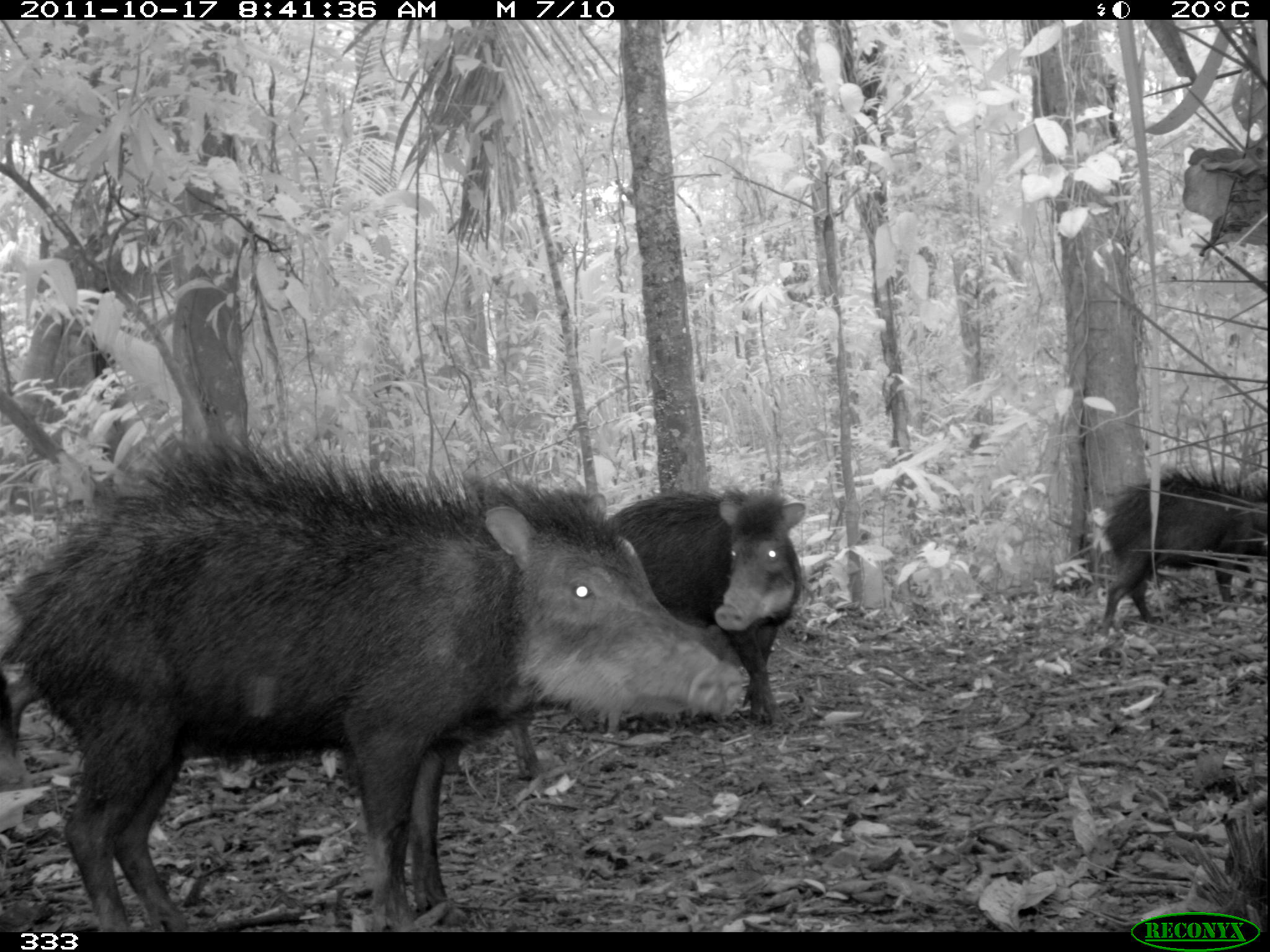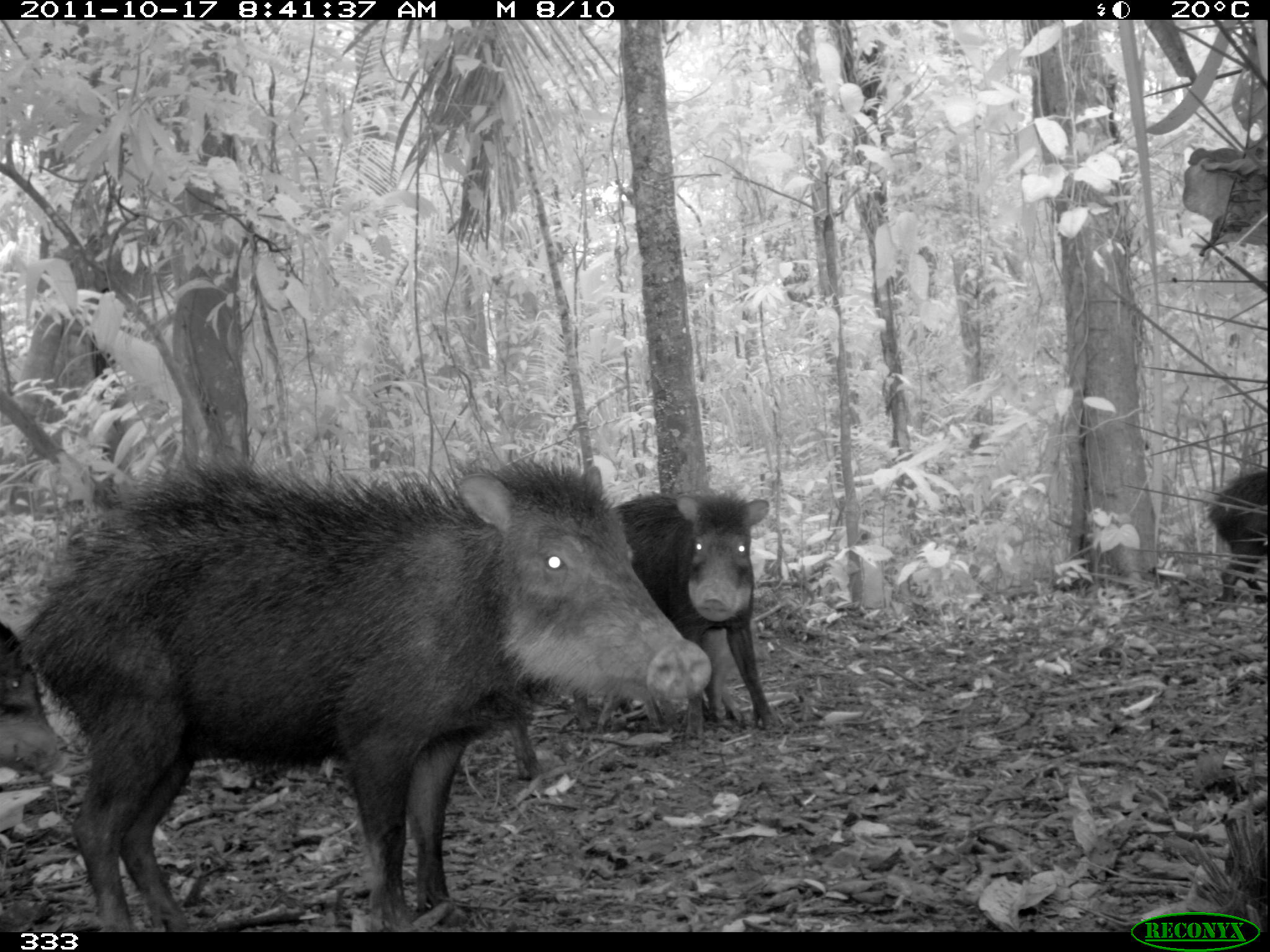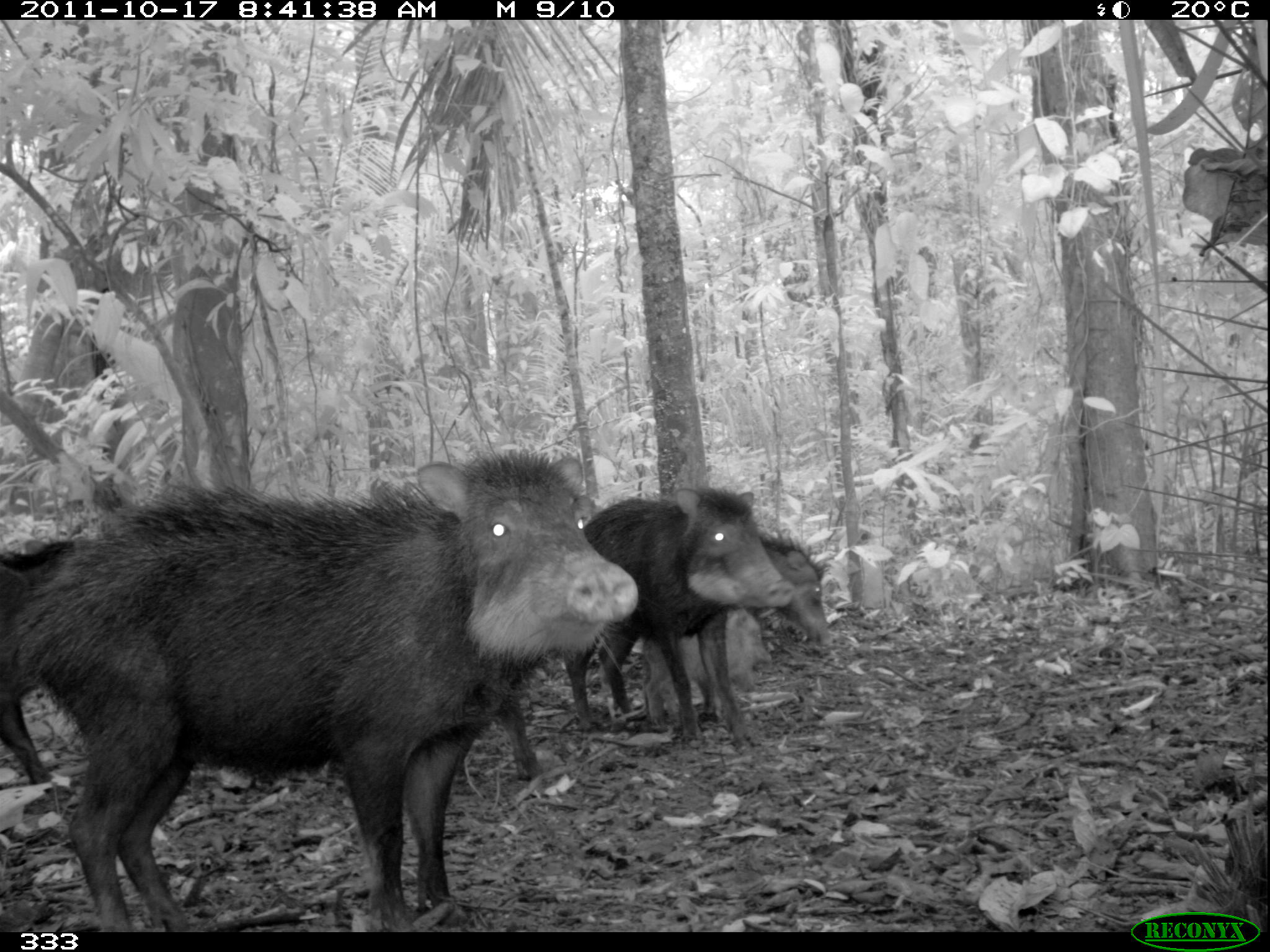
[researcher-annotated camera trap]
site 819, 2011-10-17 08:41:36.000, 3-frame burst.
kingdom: Animalia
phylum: Chordata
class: Mammalia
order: Artiodactyla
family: Tayassuidae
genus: Tayassu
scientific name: Tayassu pecari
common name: white-lipped peccary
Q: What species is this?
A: Tayassu pecari (white-lipped peccary).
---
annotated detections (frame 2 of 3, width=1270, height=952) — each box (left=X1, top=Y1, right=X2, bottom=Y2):
tayassu pecari: (left=18, top=455, right=710, bottom=927); (left=618, top=488, right=780, bottom=736); (left=0, top=616, right=66, bottom=783); (left=1206, top=469, right=1265, bottom=599); (left=506, top=714, right=545, bottom=779)